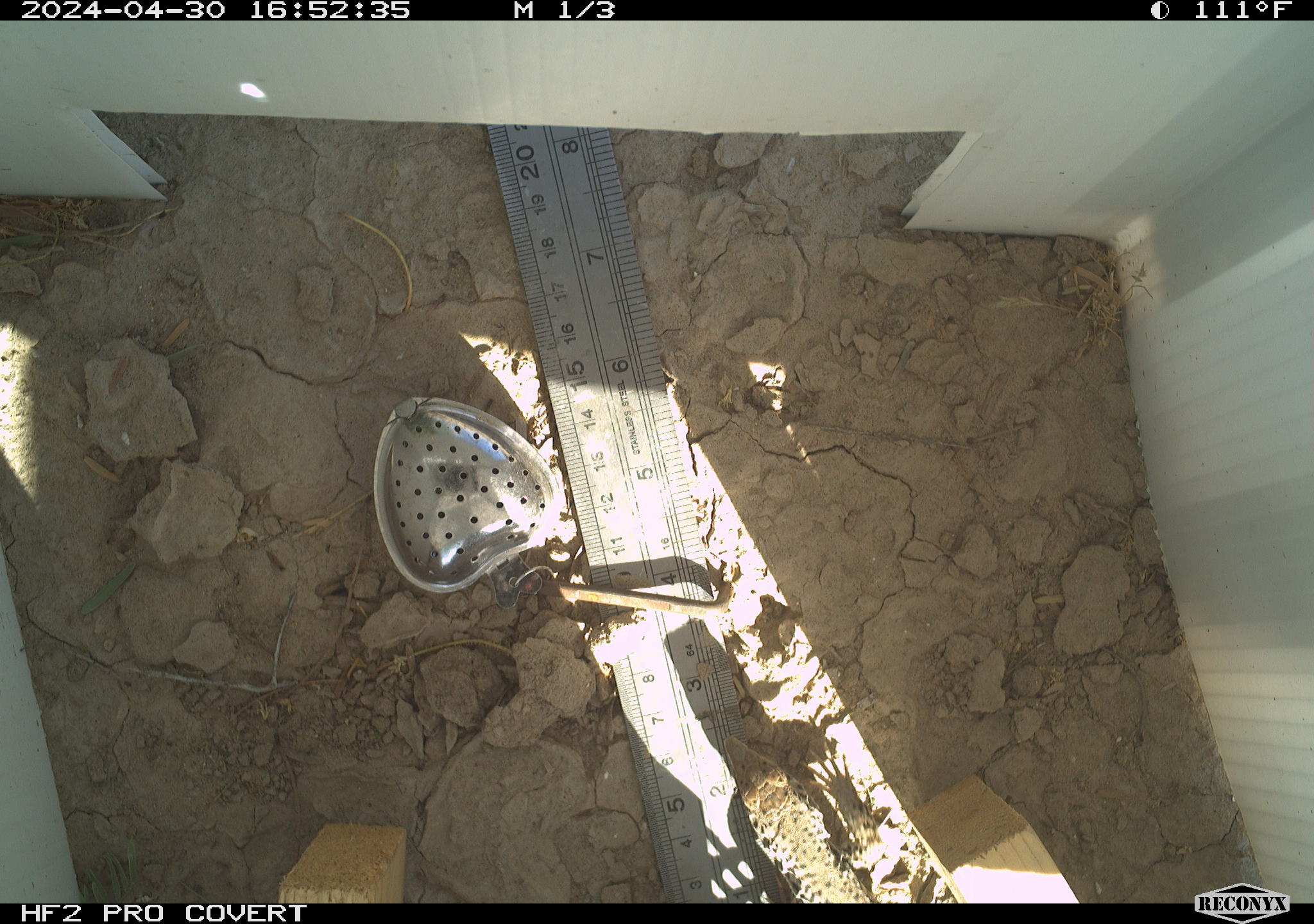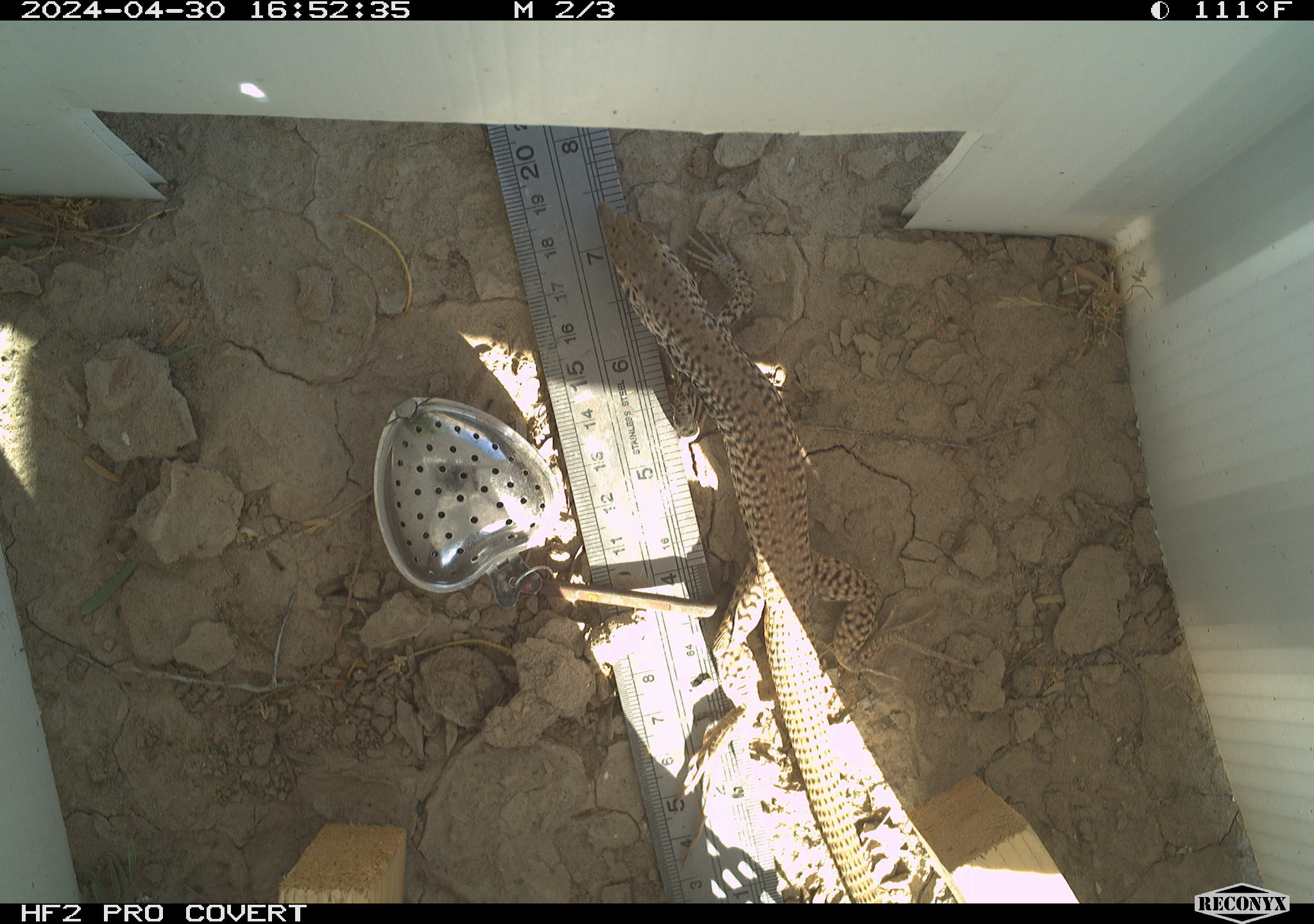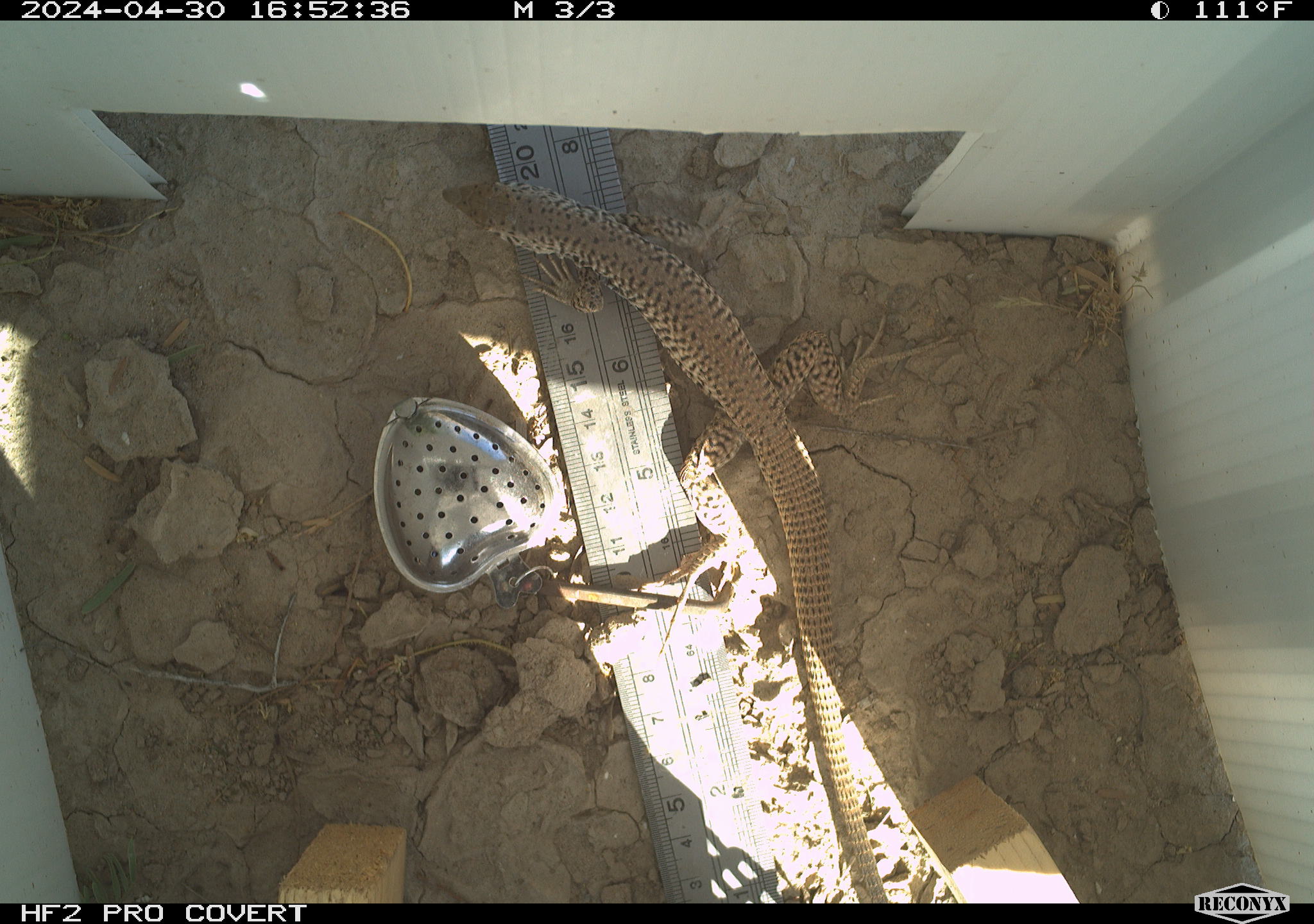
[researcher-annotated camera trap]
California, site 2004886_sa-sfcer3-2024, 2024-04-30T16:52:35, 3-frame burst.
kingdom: Animalia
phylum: Chordata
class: Reptilia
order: Squamata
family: Teiidae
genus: Aspidoscelis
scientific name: Aspidoscelis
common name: whiptail lizards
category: aspidoscelis species